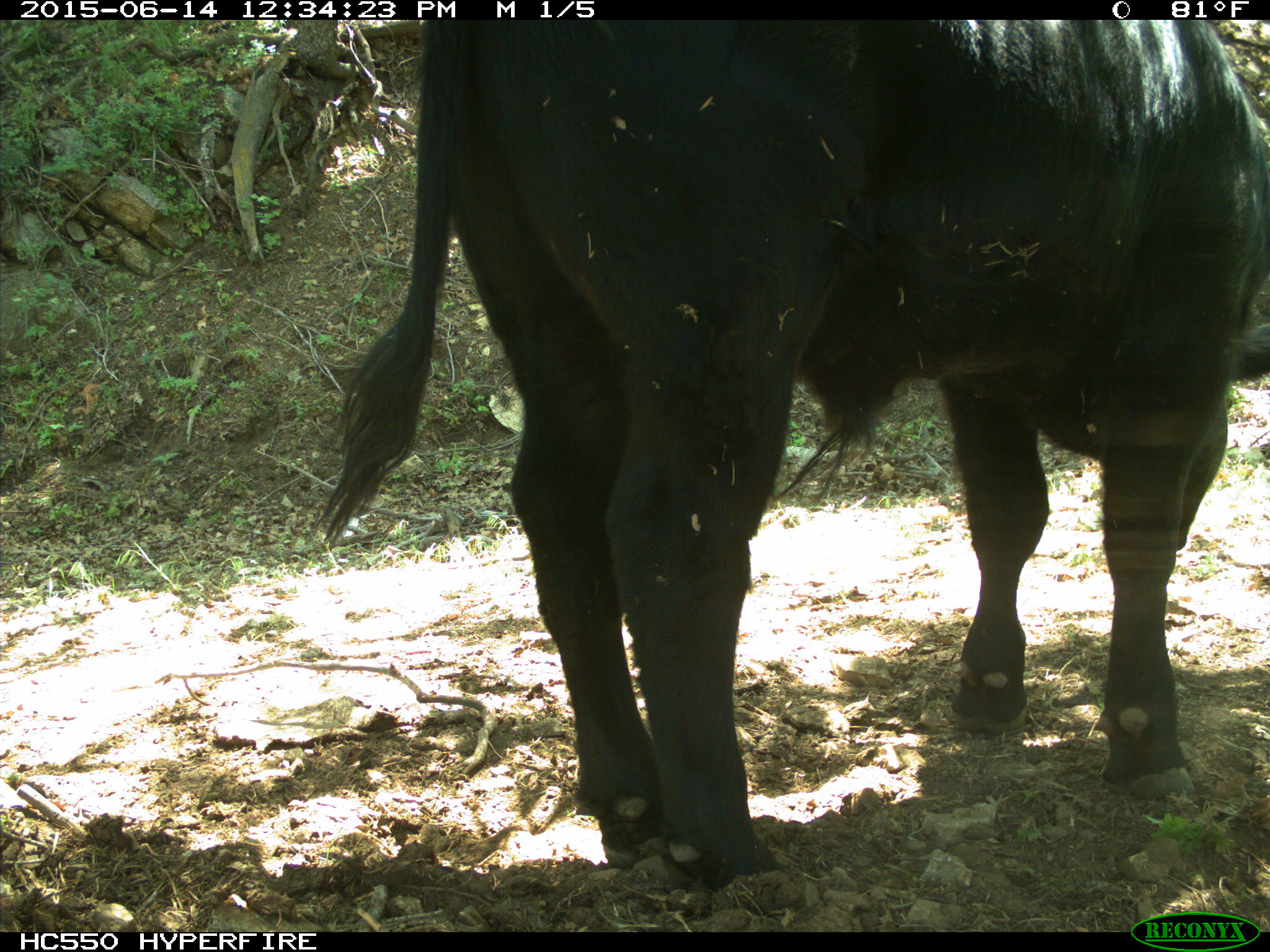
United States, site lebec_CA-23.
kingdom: Animalia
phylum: Chordata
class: Mammalia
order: Artiodactyla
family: Bovidae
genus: Bos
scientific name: Bos taurus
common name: domestic cow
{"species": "Bos taurus (domestic cow)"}